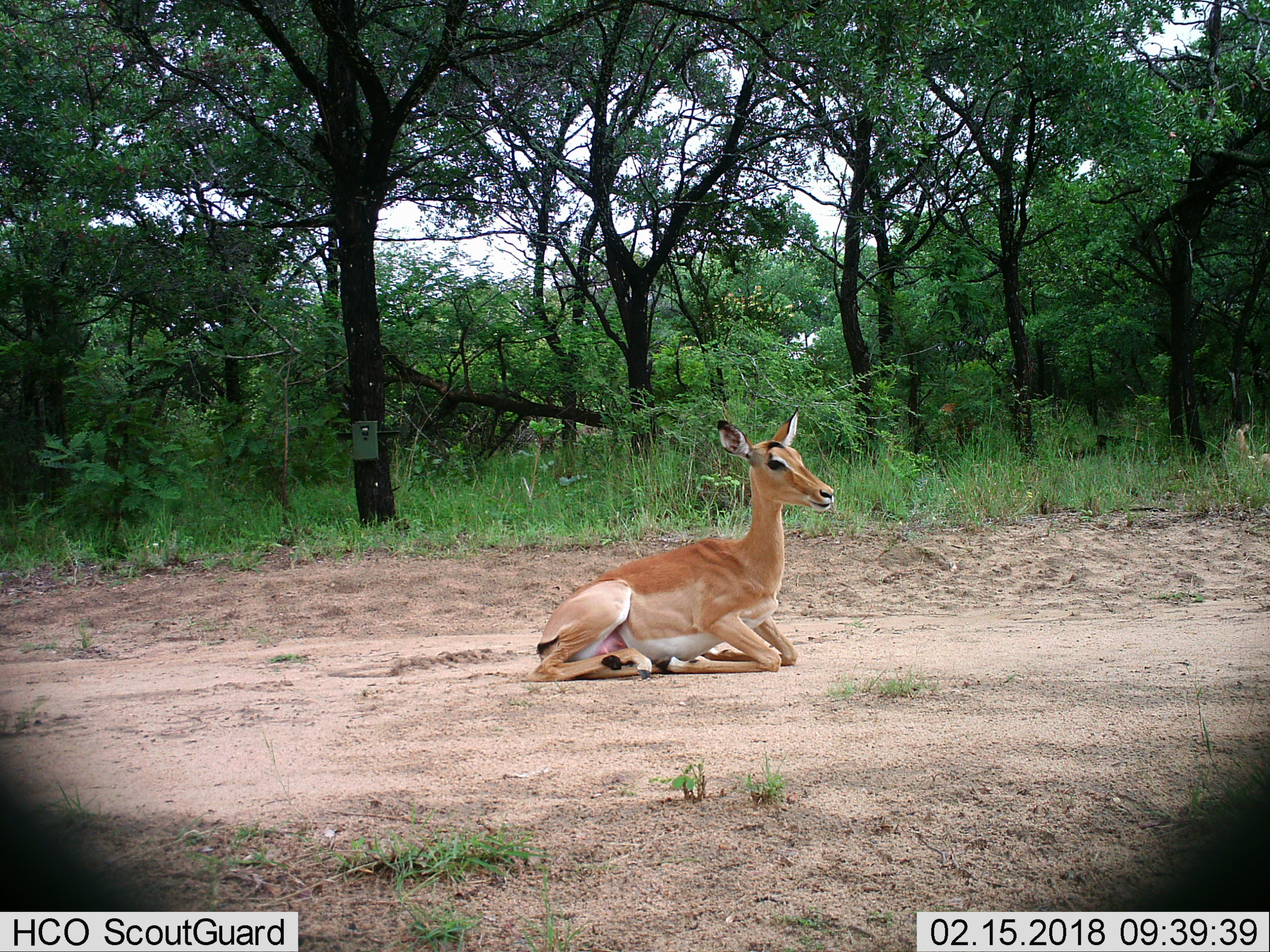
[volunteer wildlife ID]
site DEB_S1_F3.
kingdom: Animalia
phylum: Chordata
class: Mammalia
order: Artiodactyla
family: Bovidae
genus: Aepyceros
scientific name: Aepyceros melampus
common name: impala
Impala (Aepyceros melampus), count 1. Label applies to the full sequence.